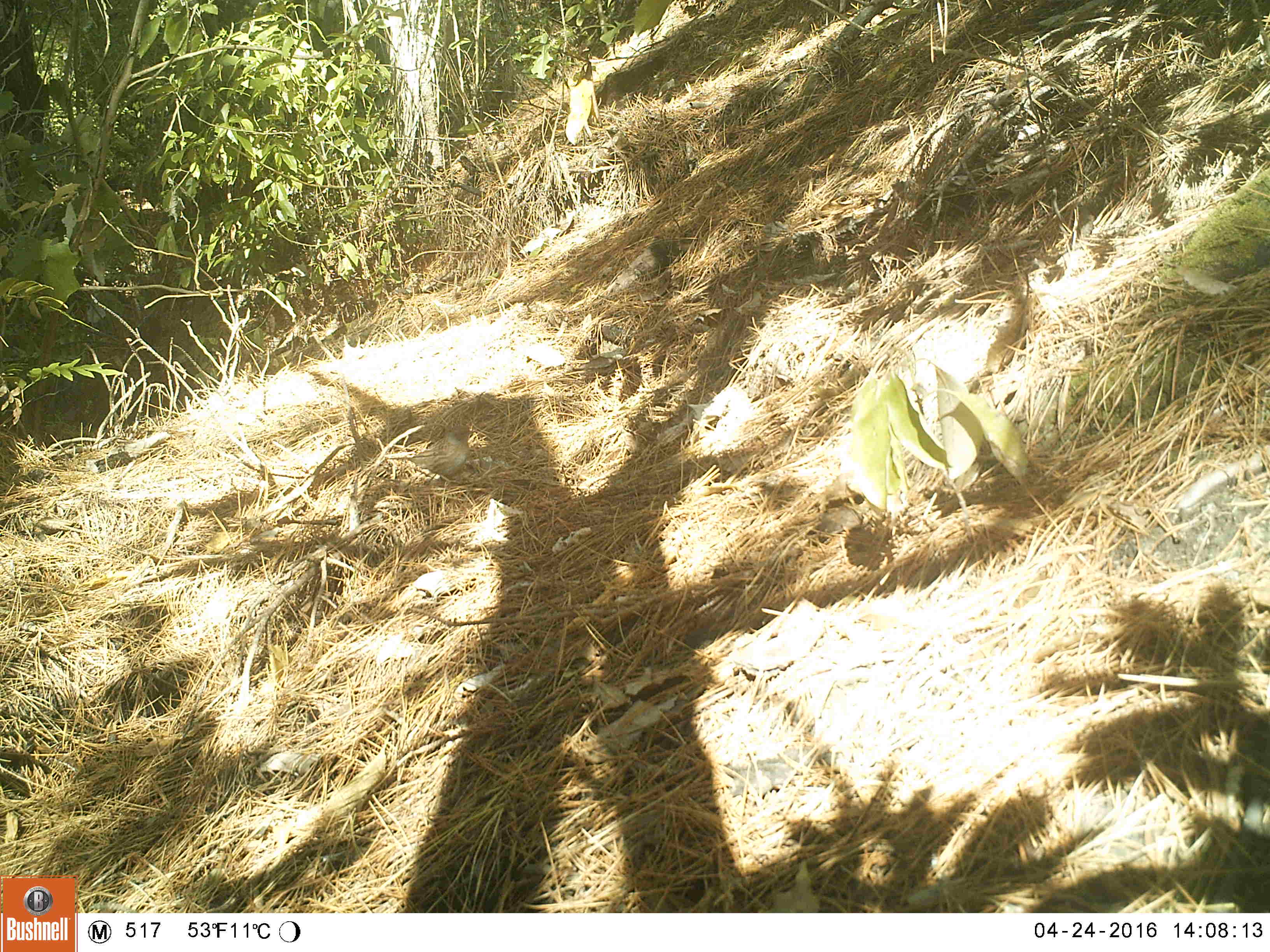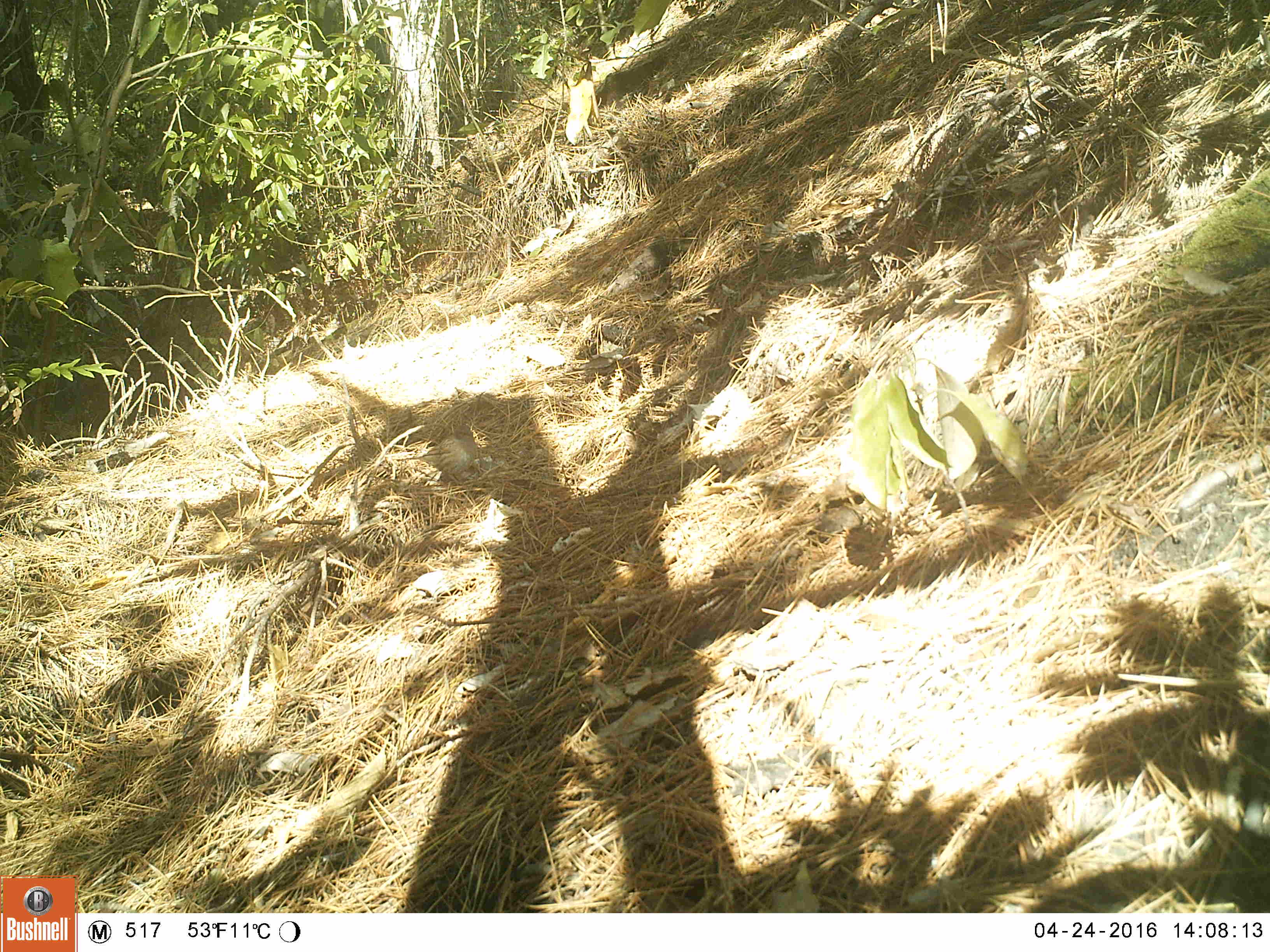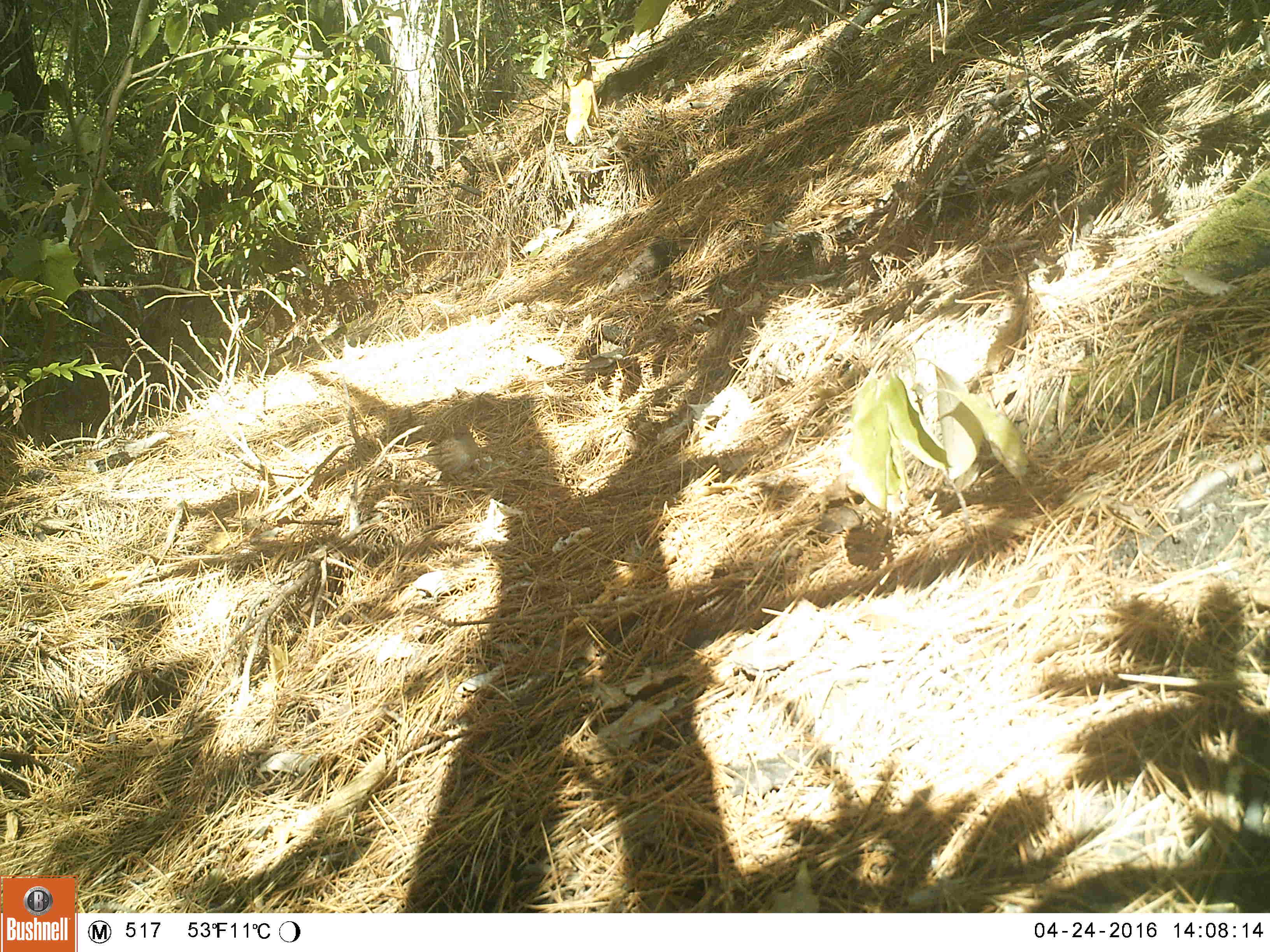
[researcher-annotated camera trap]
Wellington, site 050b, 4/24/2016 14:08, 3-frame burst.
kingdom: Animalia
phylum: Chordata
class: Aves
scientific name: Aves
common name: bird